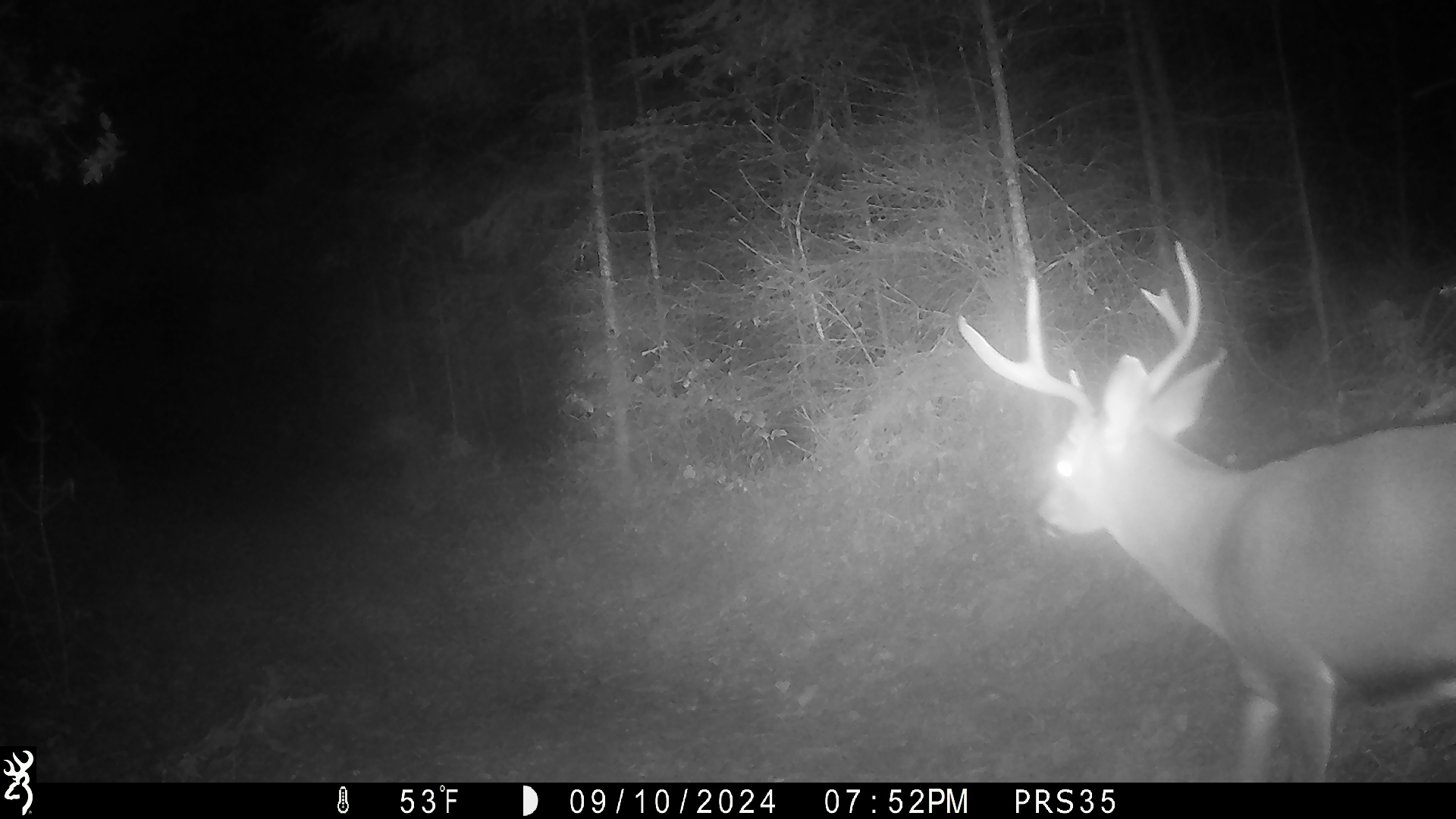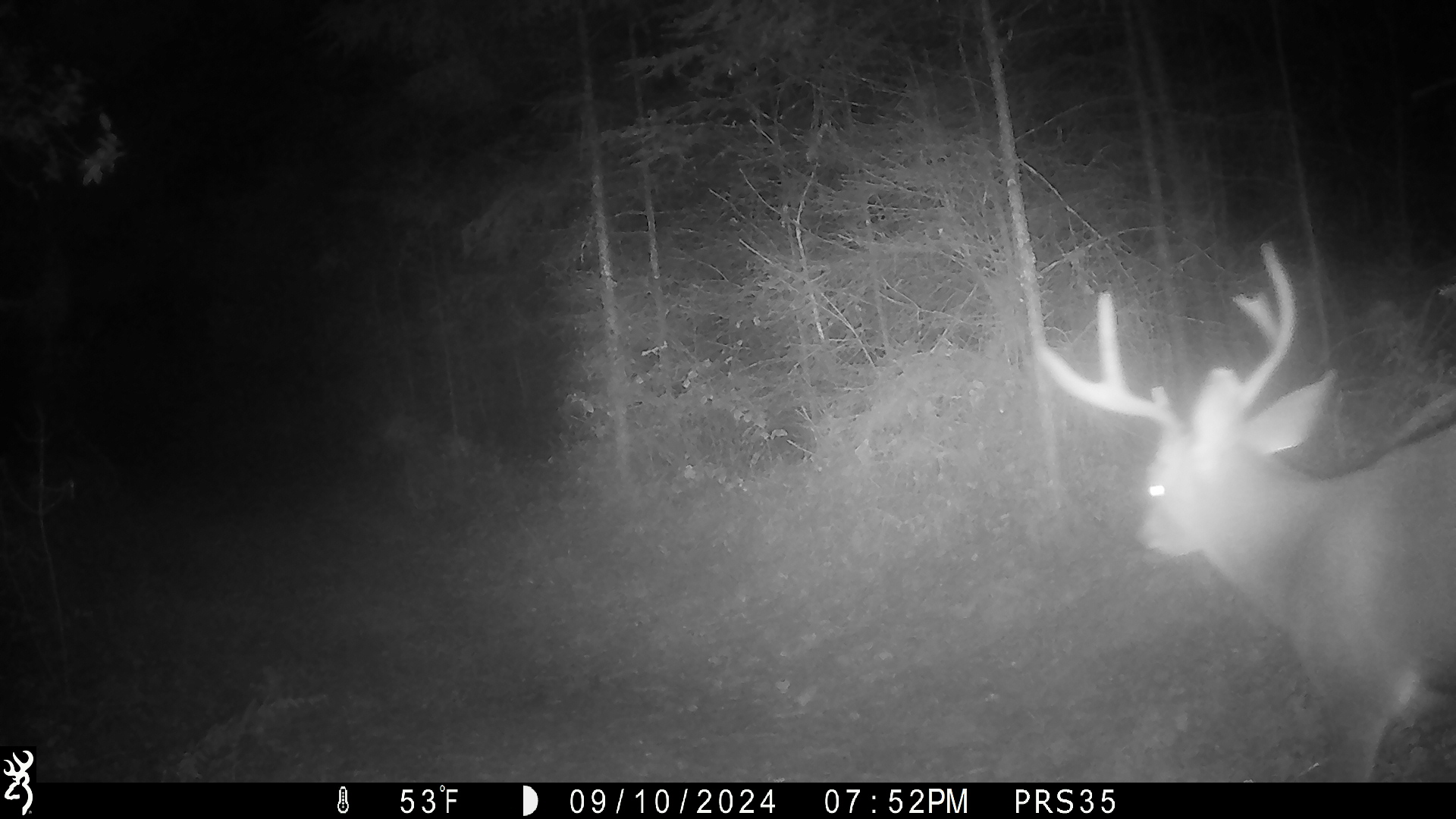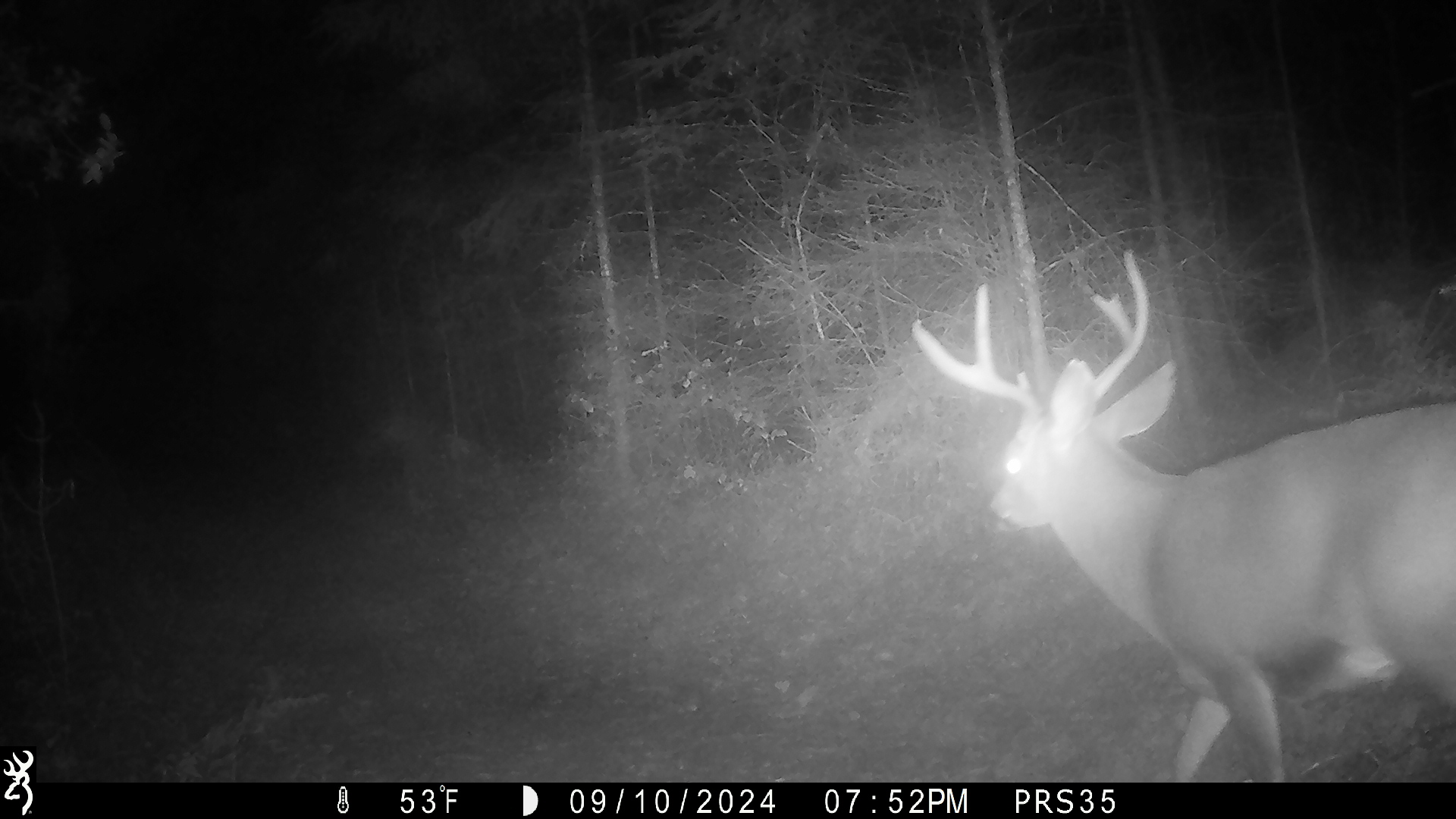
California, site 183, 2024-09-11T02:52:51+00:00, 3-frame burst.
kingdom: Animalia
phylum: Chordata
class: Mammalia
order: Artiodactyla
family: Cervidae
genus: Odocoileus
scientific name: Odocoileus hemionus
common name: mule deer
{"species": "mule deer (Odocoileus hemionus)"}